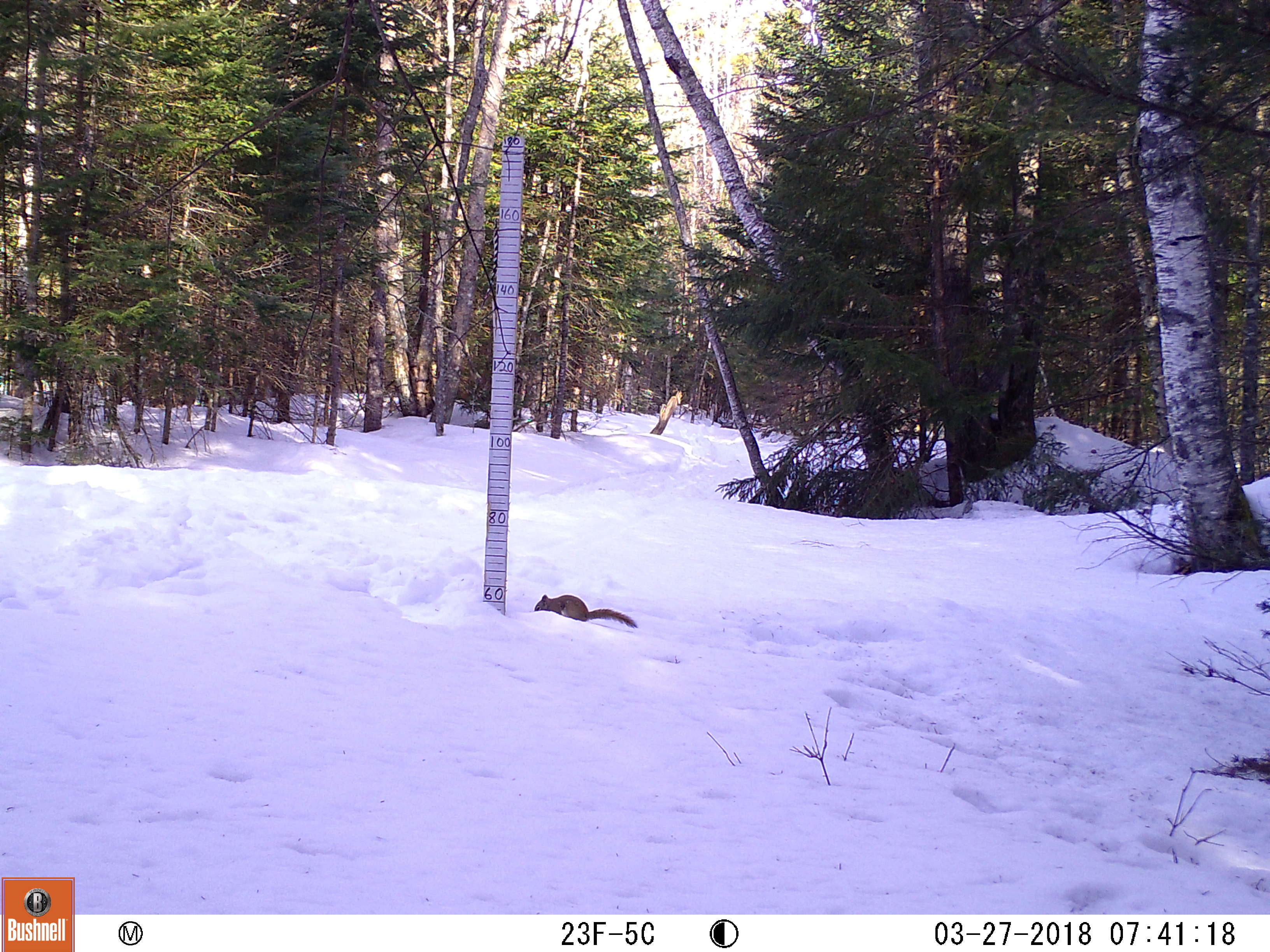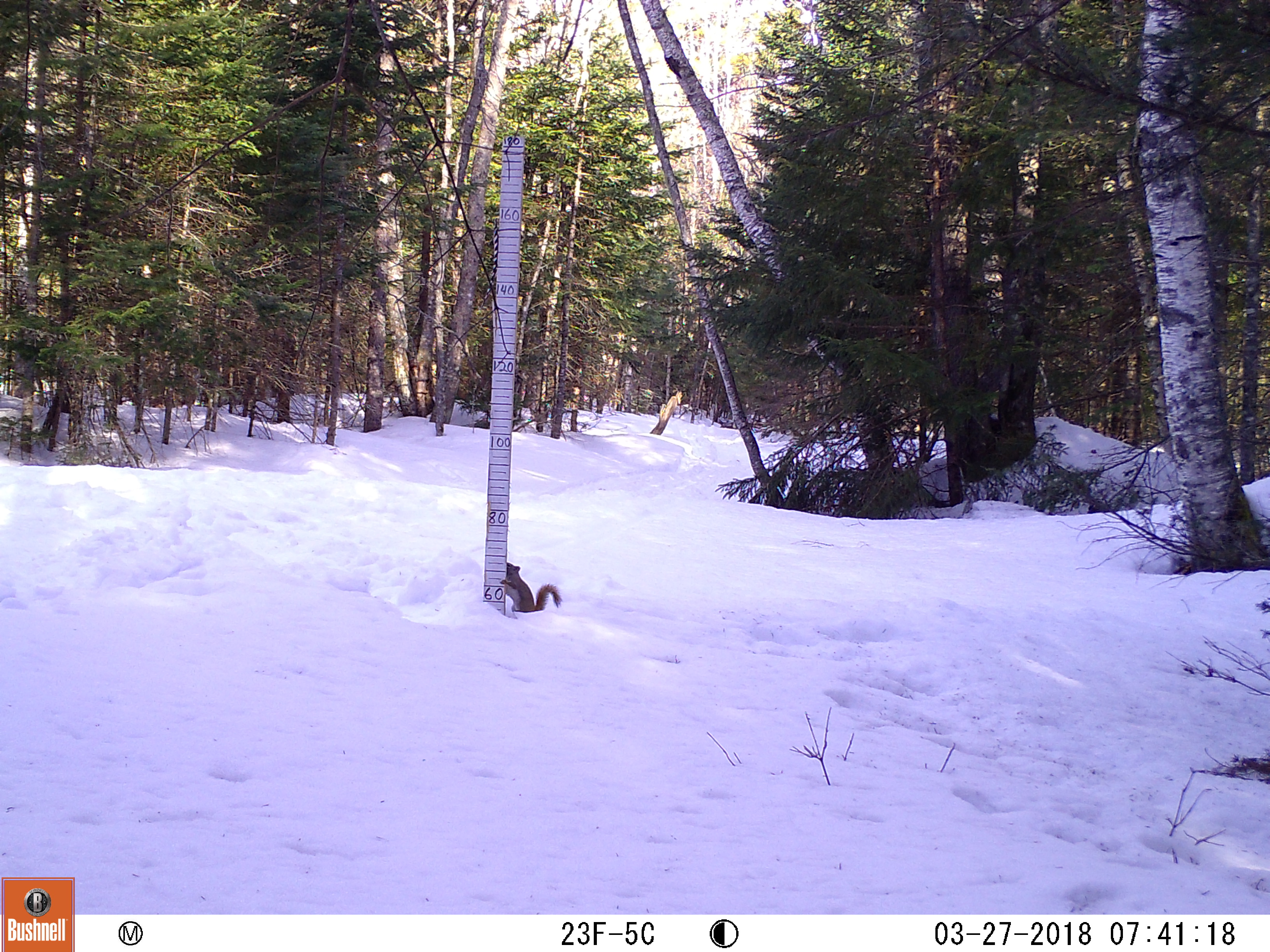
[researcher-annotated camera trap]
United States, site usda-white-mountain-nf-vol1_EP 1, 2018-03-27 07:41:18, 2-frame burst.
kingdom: Animalia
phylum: Chordata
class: Mammalia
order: Rodentia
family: Sciuridae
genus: Tamiasciurus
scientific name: Tamiasciurus hudsonicus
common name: red squirrel